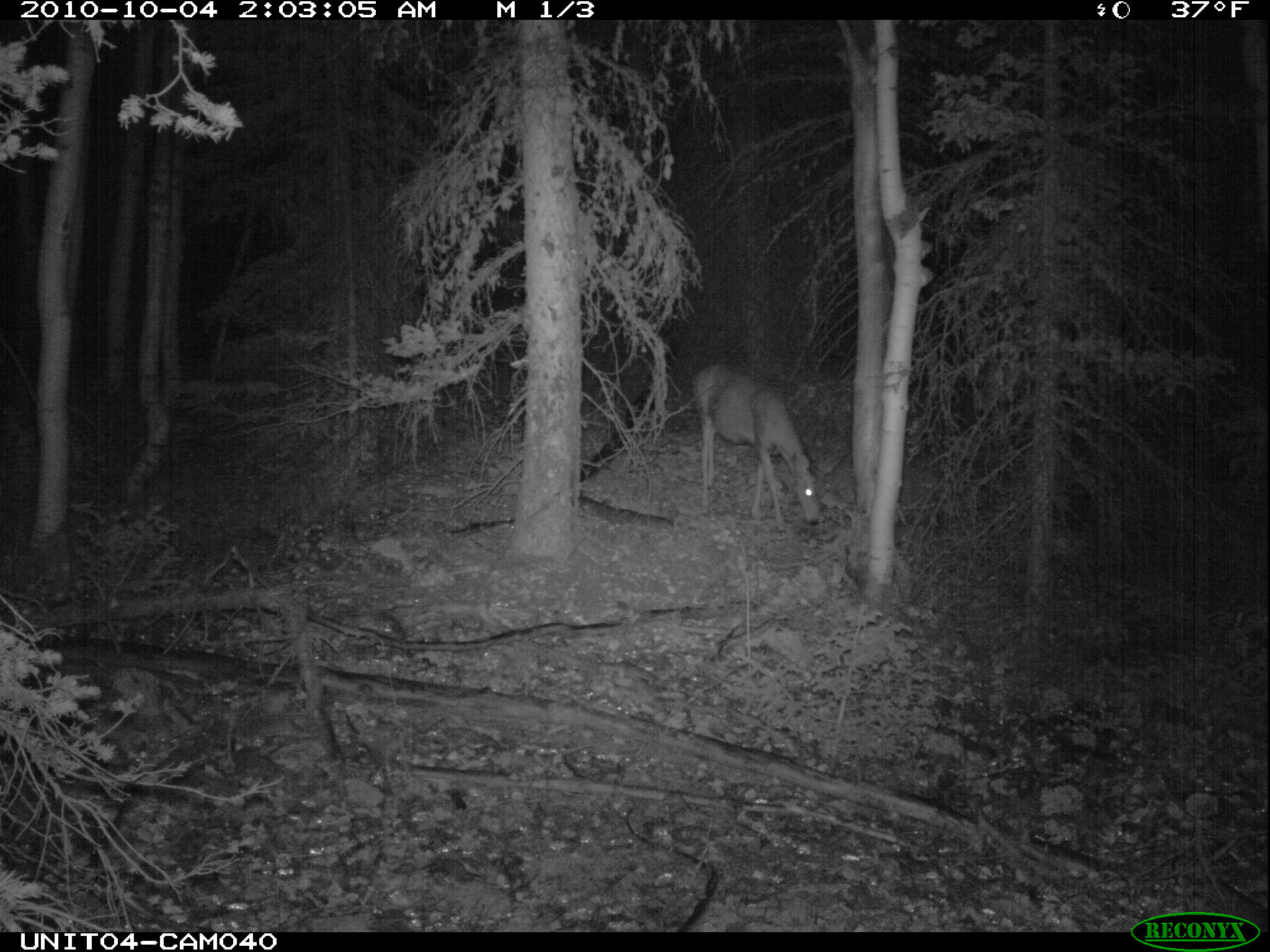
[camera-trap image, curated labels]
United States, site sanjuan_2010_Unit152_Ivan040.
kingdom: Animalia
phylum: Chordata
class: Mammalia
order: Artiodactyla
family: Cervidae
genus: Odocoileus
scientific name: Odocoileus hemionus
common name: mule deer